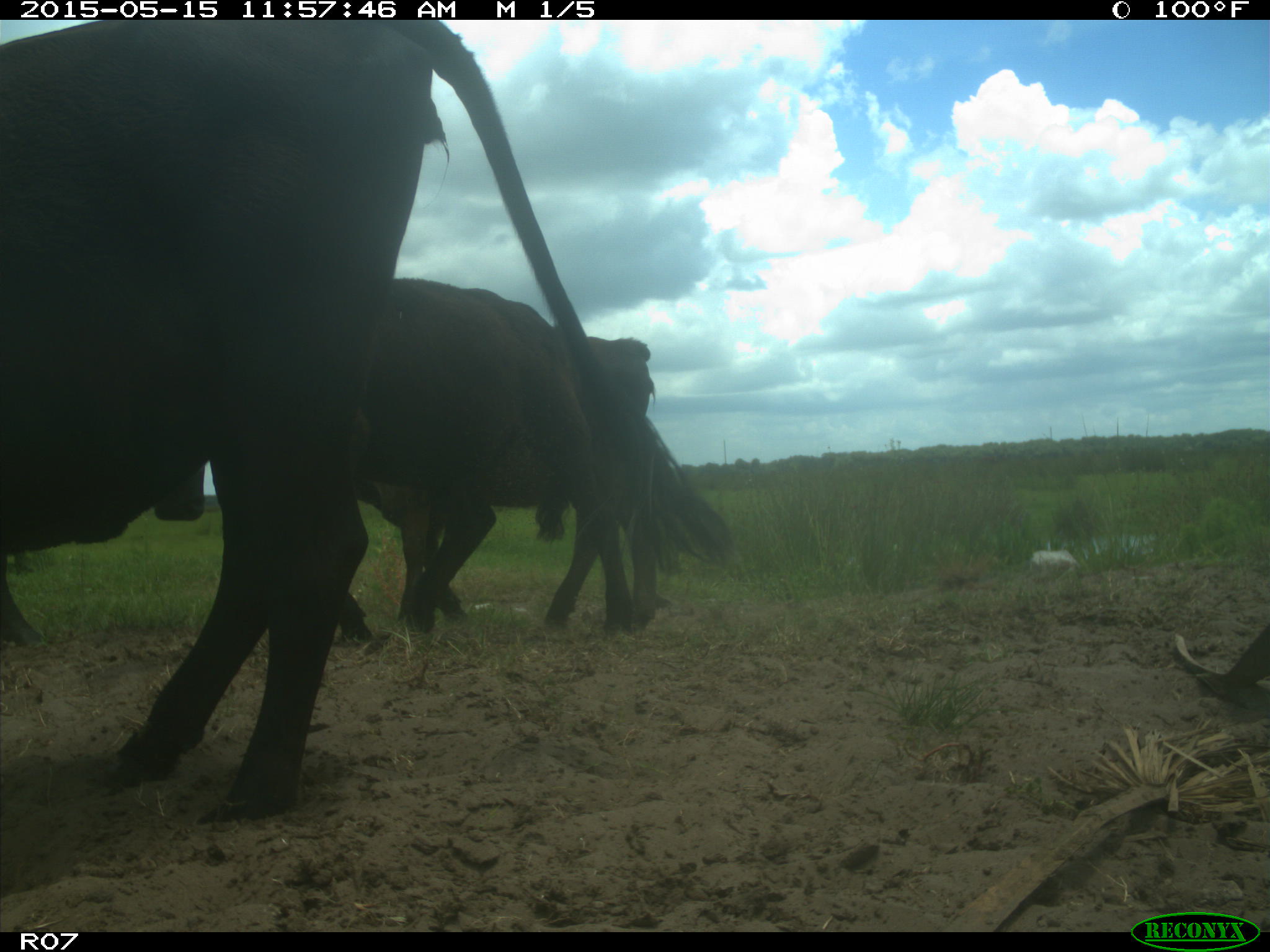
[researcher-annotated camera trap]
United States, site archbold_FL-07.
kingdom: Animalia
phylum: Chordata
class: Mammalia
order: Artiodactyla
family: Bovidae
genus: Bos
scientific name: Bos taurus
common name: domestic cow